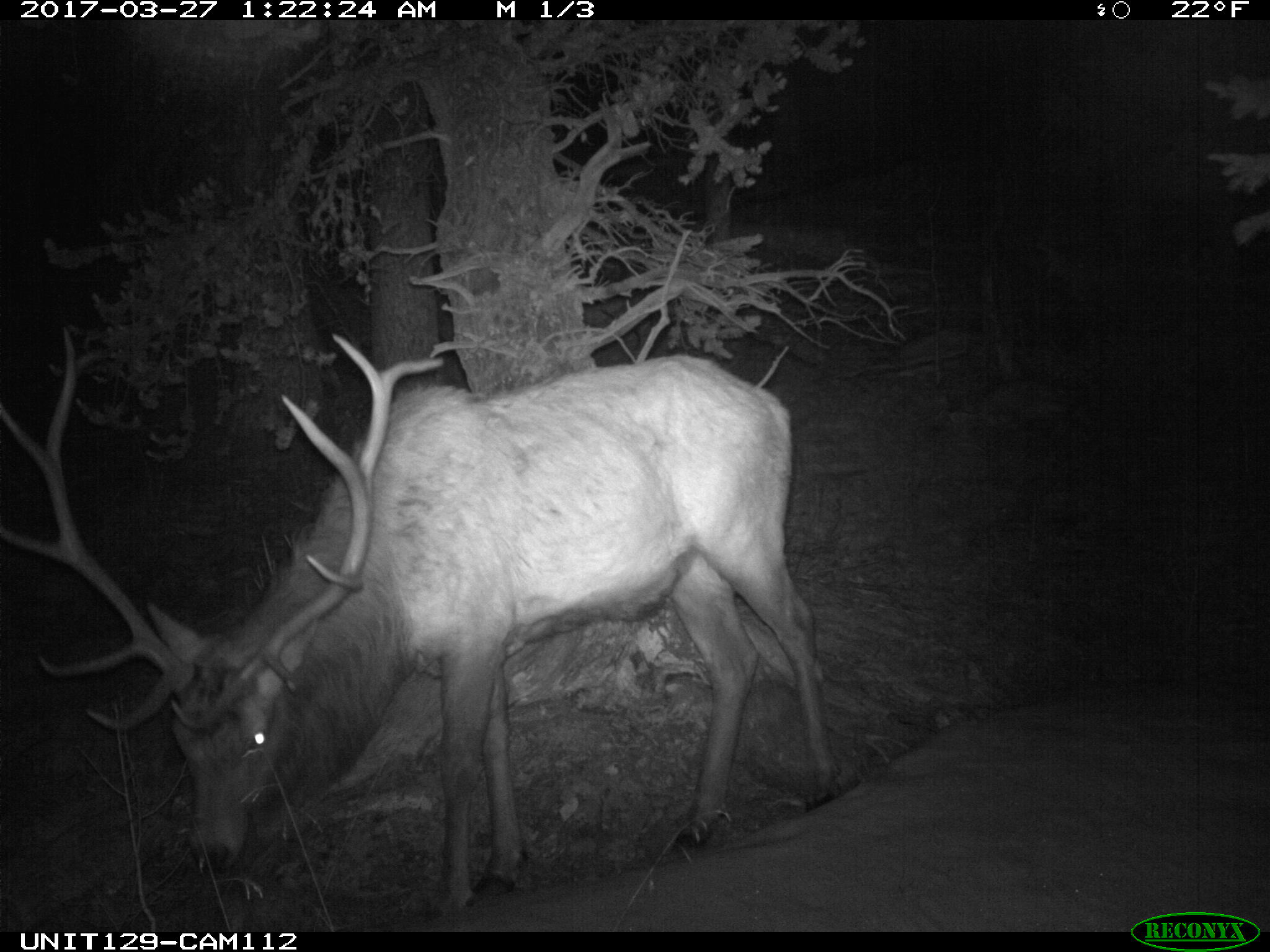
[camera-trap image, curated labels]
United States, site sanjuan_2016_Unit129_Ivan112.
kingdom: Animalia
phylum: Chordata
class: Mammalia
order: Artiodactyla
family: Cervidae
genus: Cervus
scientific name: Cervus elaphus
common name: red deer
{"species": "Cervus elaphus (red deer)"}